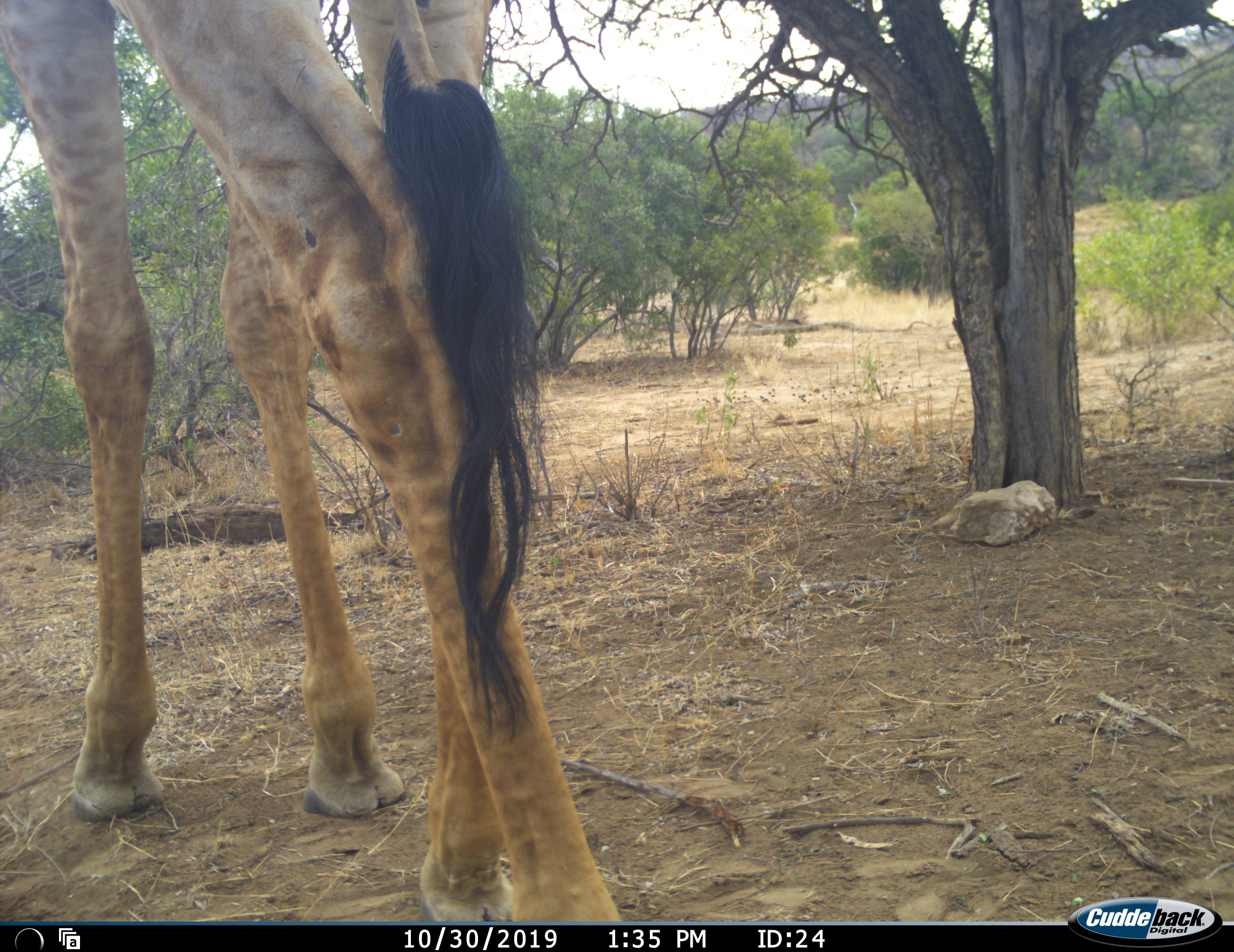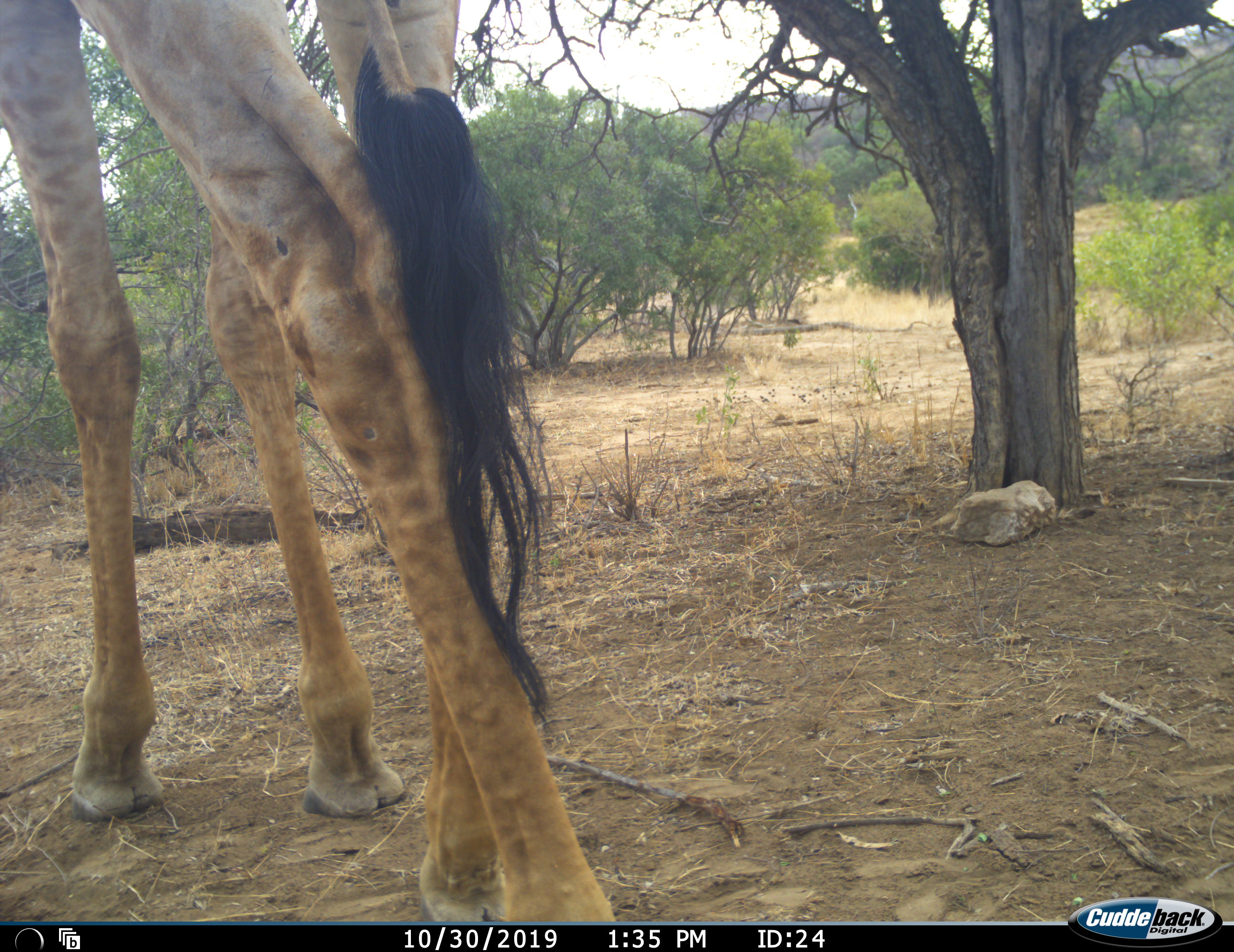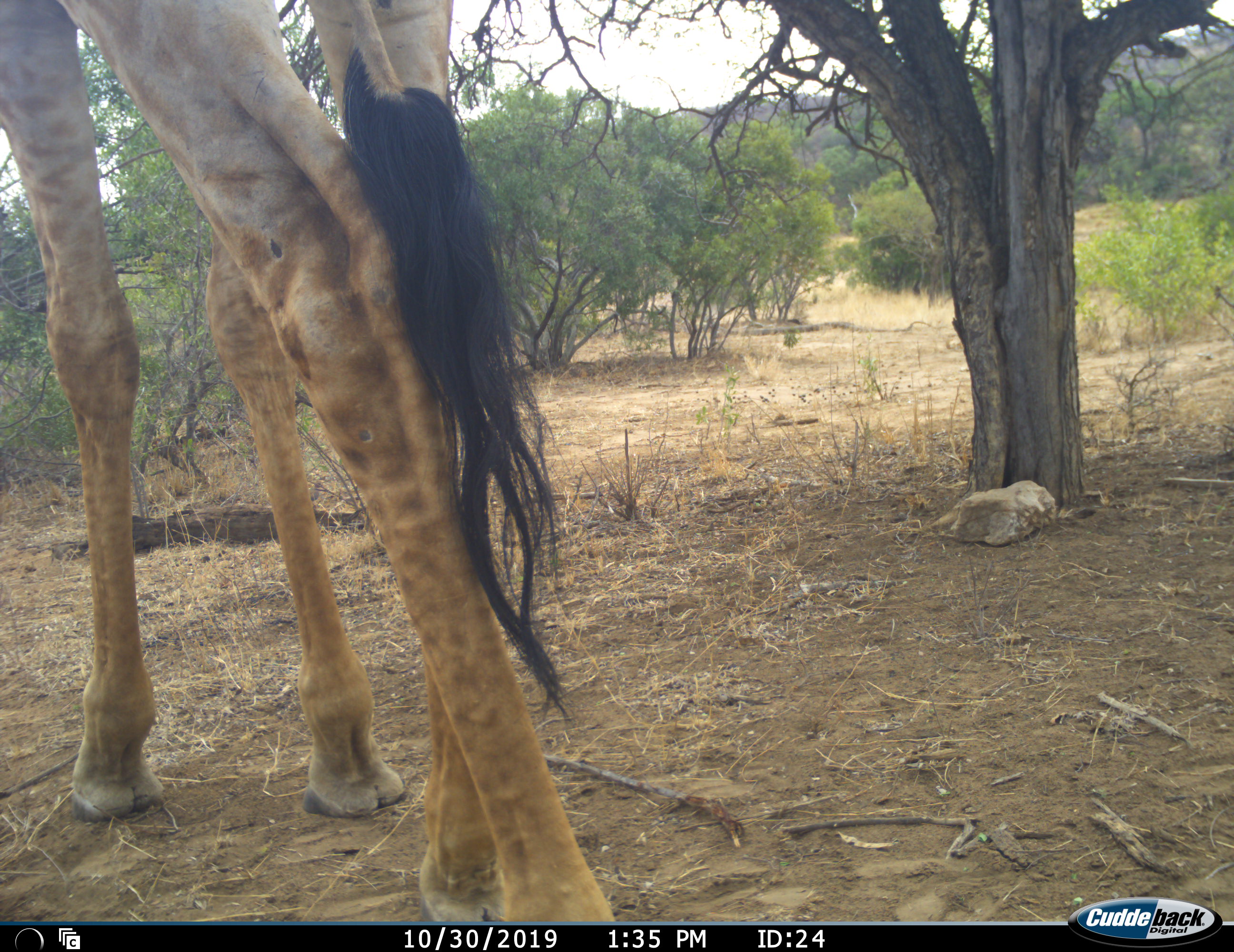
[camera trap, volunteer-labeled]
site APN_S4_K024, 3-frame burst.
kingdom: Animalia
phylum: Chordata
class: Mammalia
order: Artiodactyla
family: Giraffidae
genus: Giraffa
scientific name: Giraffa camelopardalis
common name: giraffe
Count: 1.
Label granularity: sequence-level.